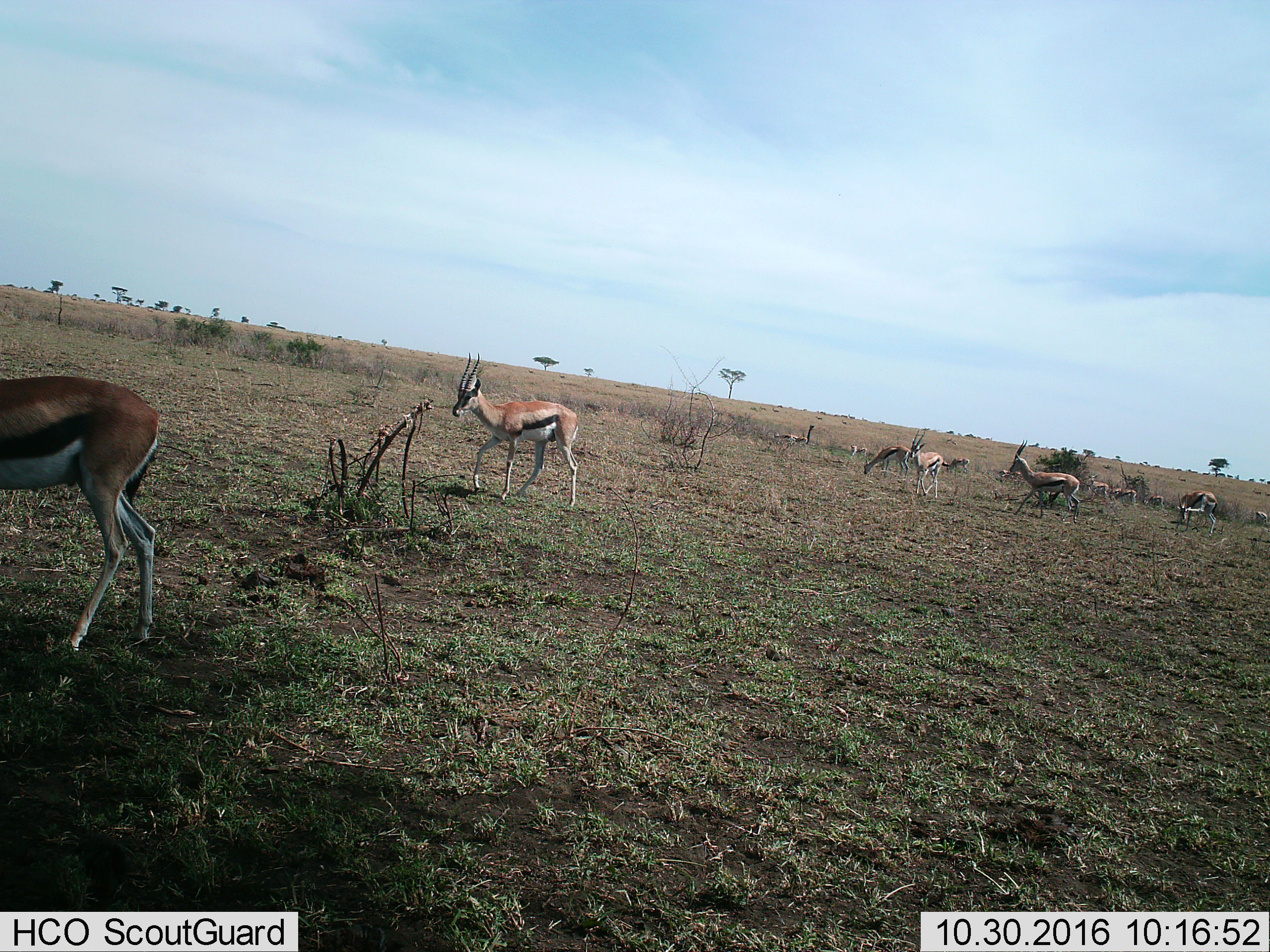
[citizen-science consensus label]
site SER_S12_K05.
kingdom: Animalia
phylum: Chordata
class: Mammalia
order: Artiodactyla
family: Bovidae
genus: Eudorcas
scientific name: Eudorcas thomsonii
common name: thomson's gazelle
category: gazellethomsons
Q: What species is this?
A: Gazellethomsons (thomson's gazelle) (Eudorcas thomsonii).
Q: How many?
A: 11-50.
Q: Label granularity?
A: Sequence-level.